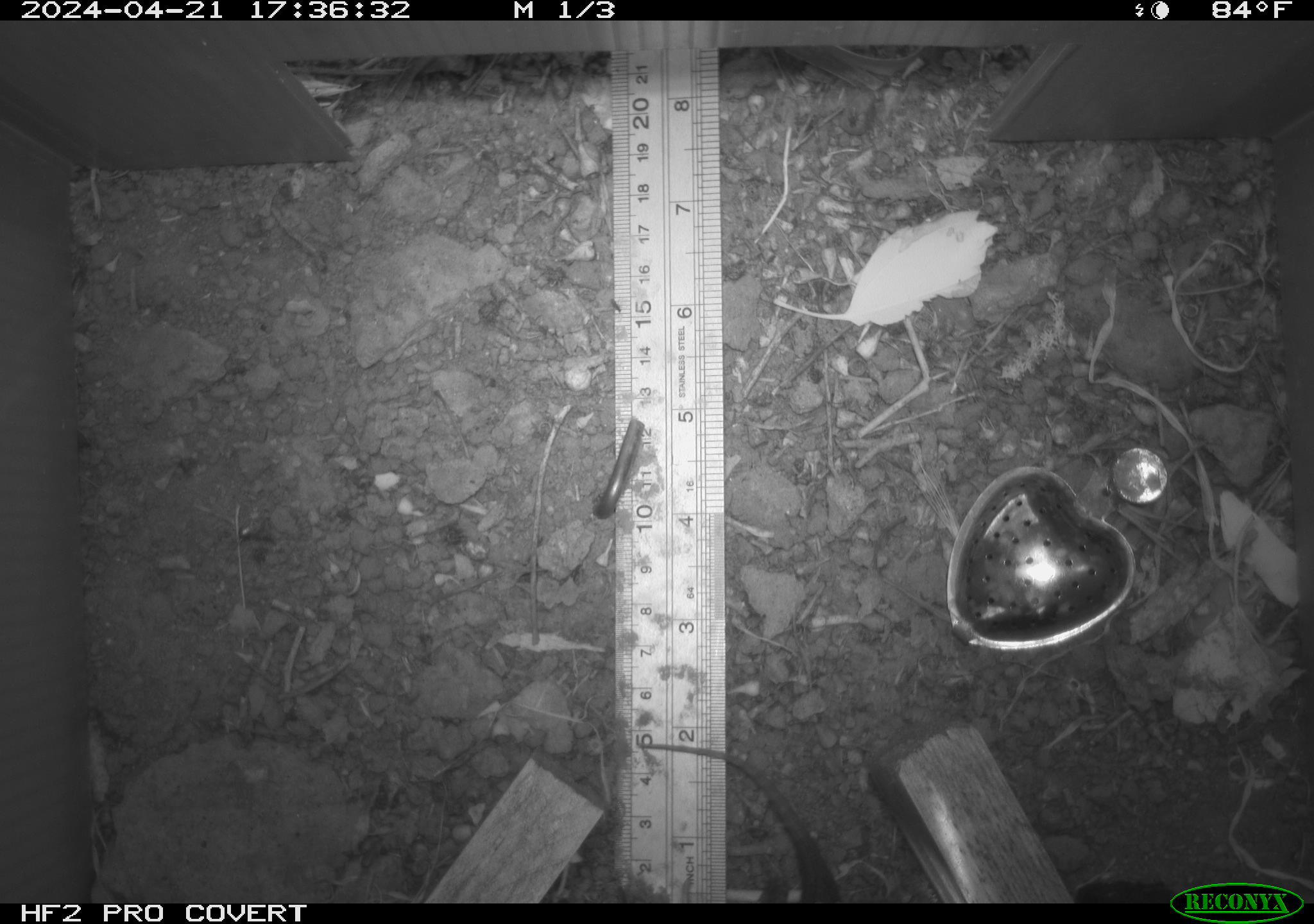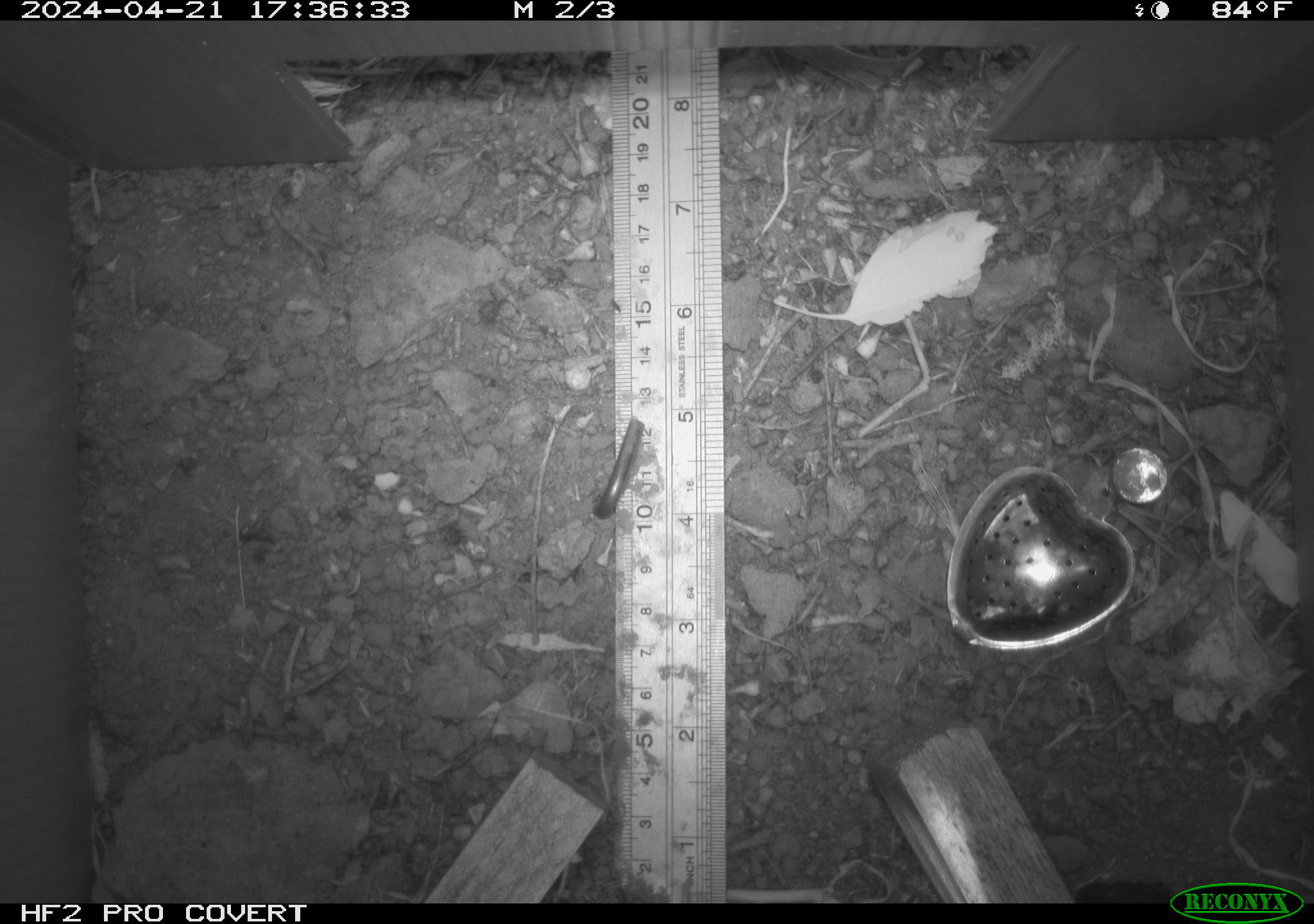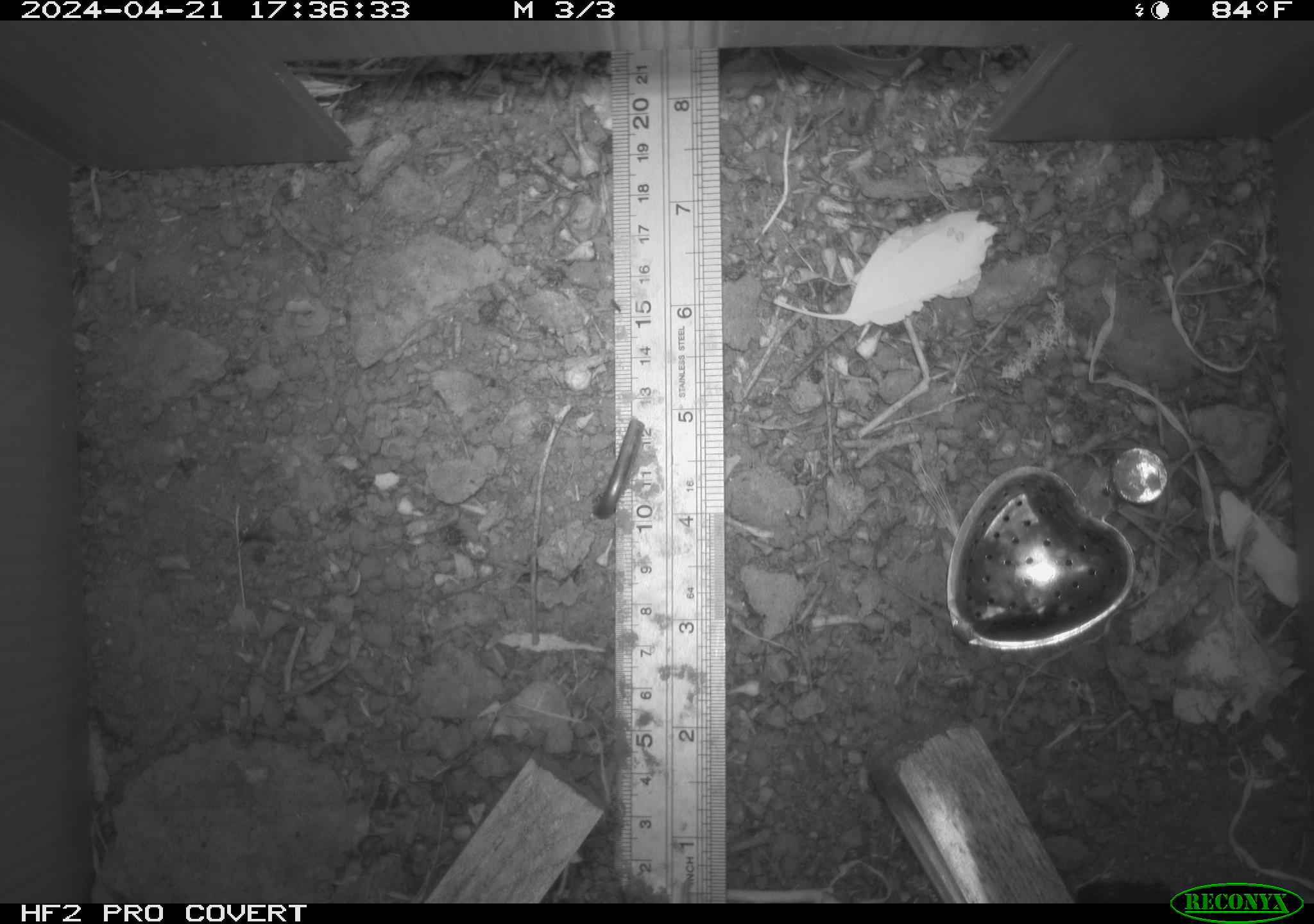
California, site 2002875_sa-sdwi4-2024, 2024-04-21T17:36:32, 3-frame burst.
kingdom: Animalia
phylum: Chordata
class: Reptilia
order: Squamata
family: Phrynosomatidae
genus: Sceloporus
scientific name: Sceloporus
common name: spiny lizards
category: sceloporus species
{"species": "sceloporus species (spiny lizards) (Sceloporus)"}